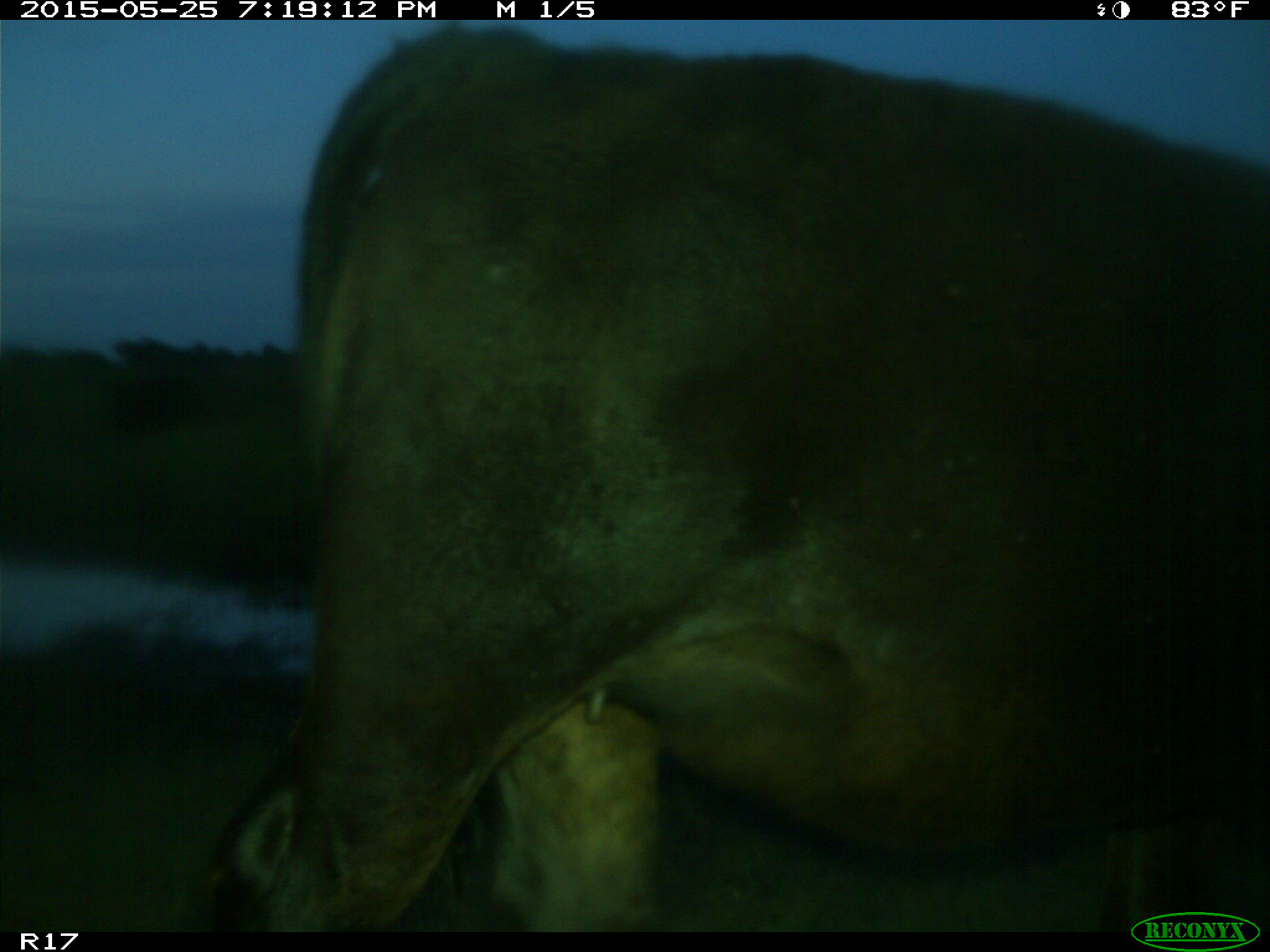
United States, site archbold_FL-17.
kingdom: Animalia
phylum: Chordata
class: Mammalia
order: Artiodactyla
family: Bovidae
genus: Bos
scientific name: Bos taurus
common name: domestic cow